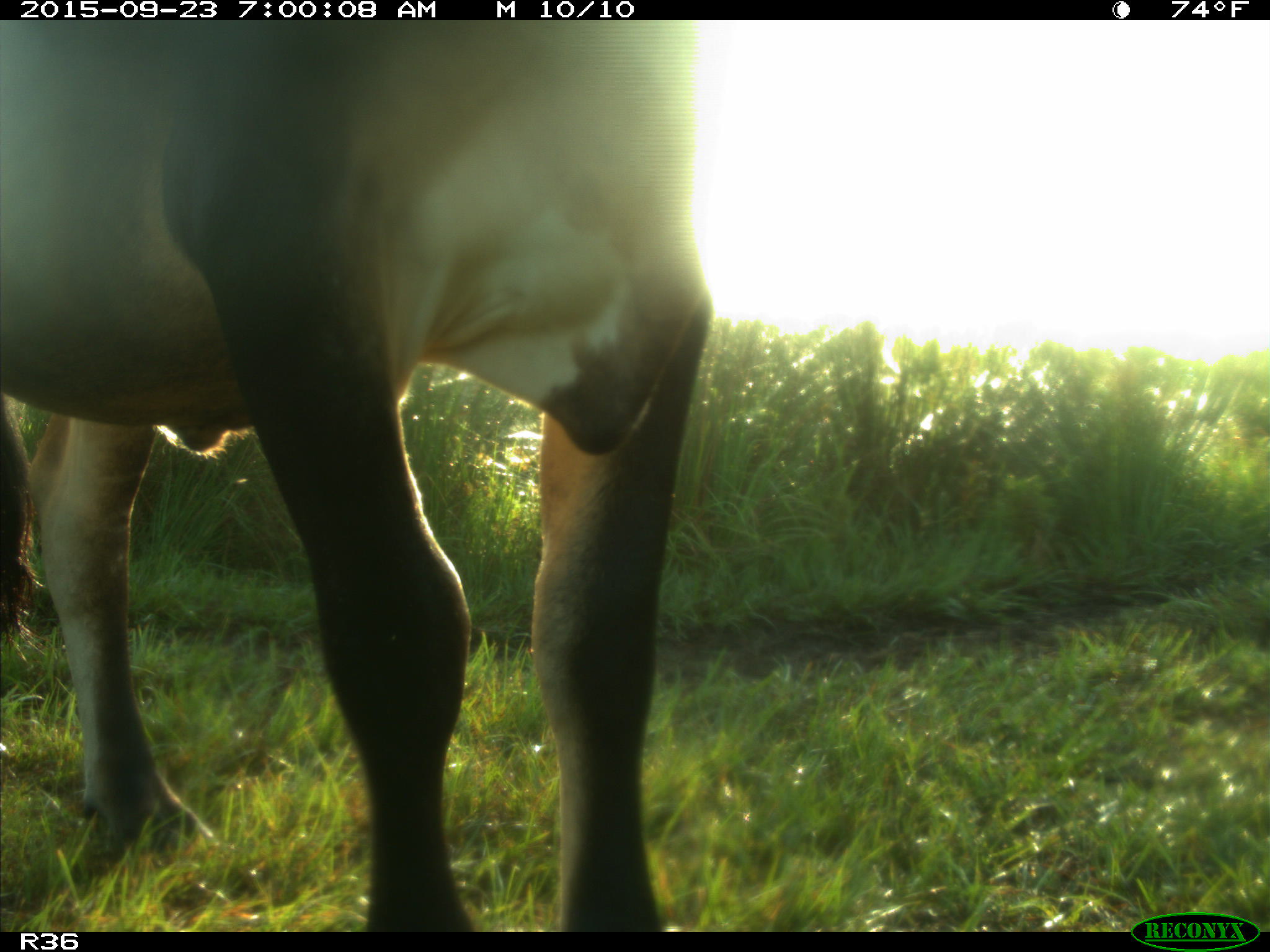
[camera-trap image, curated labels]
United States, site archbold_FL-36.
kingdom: Animalia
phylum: Chordata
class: Mammalia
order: Artiodactyla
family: Bovidae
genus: Bos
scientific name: Bos taurus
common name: domestic cow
Bos taurus (domestic cow).